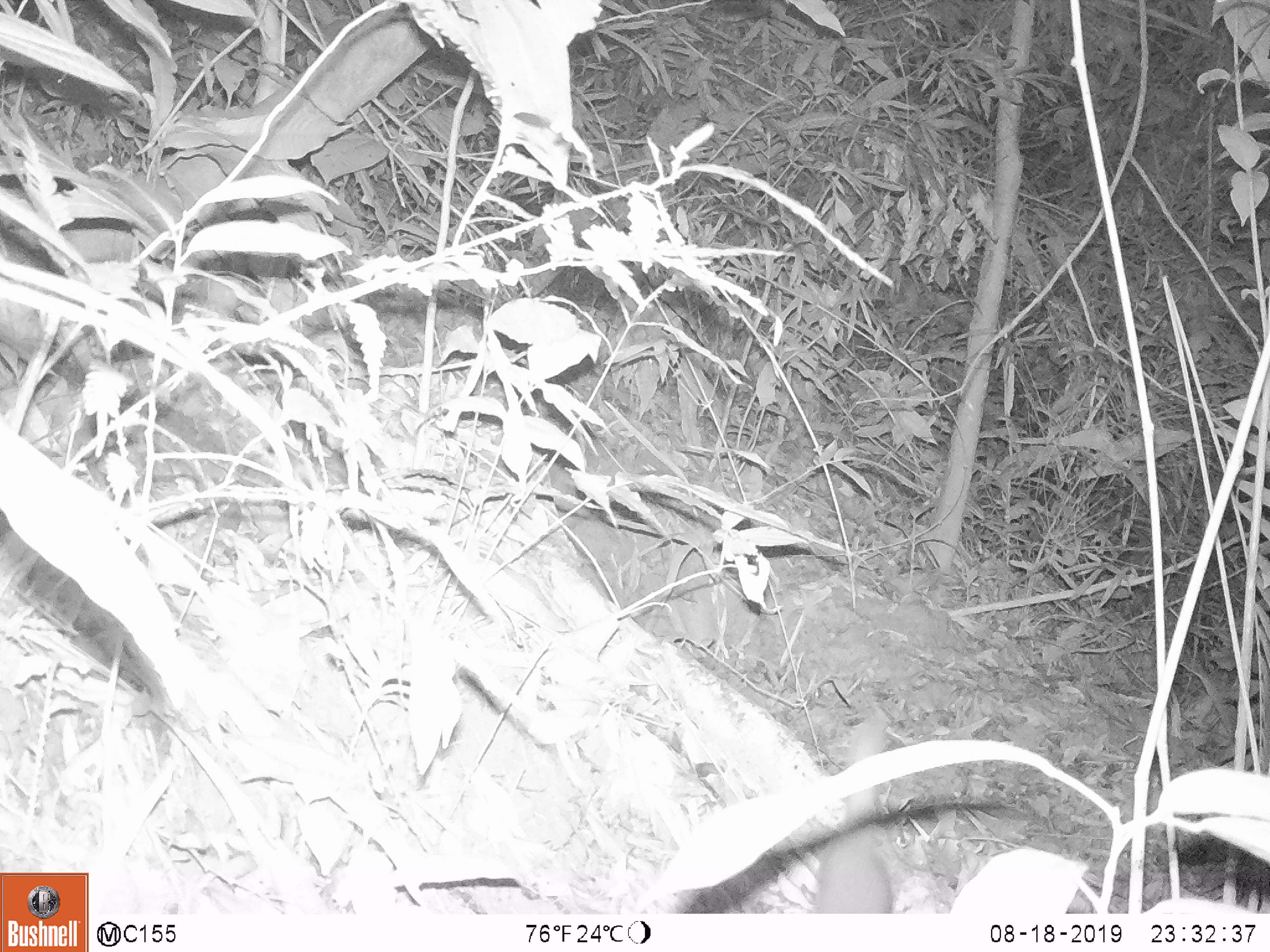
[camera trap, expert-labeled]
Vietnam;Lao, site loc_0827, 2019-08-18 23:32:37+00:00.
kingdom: Animalia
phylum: Chordata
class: Mammalia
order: Carnivora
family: Mustelidae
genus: Melogale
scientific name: Melogale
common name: ferret badger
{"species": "ferret badger (Melogale)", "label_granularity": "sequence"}